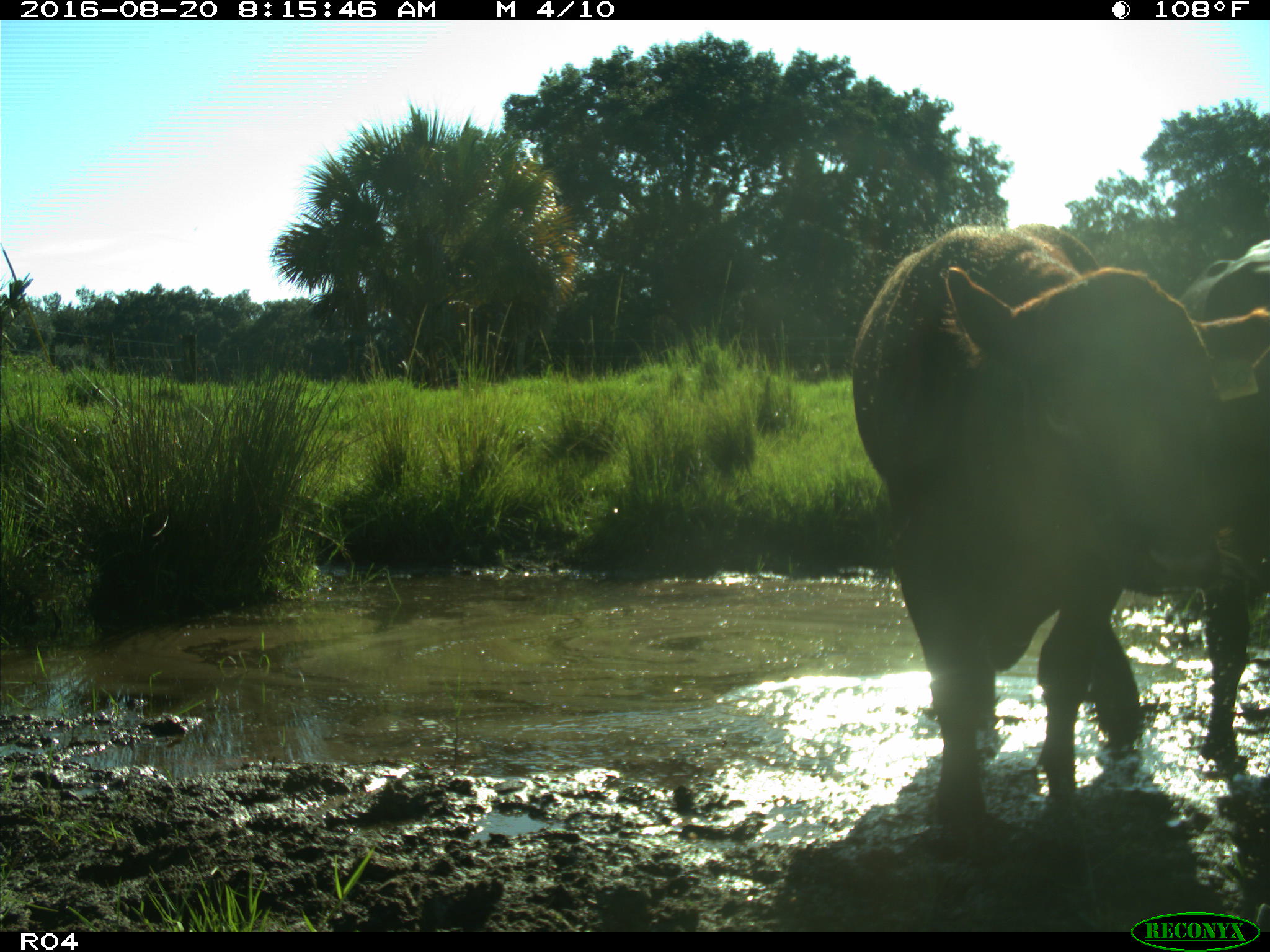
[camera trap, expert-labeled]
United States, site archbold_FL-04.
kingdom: Animalia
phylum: Chordata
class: Mammalia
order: Artiodactyla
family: Bovidae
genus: Bos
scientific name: Bos taurus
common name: domestic cow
Bos taurus (domestic cow).